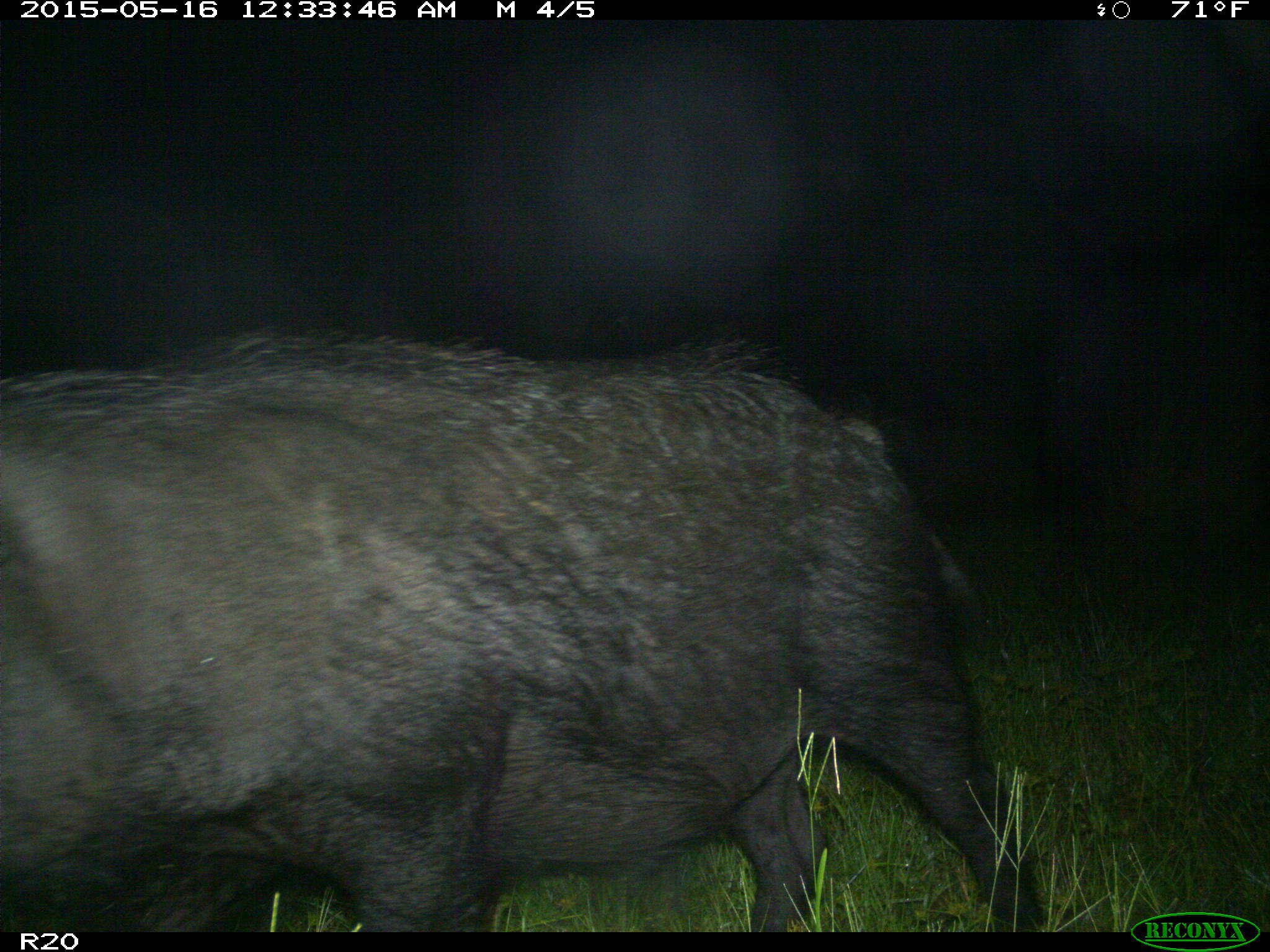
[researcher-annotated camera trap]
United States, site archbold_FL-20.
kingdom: Animalia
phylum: Chordata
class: Mammalia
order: Artiodactyla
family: Suidae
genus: Sus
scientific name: Sus scrofa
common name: wild boar